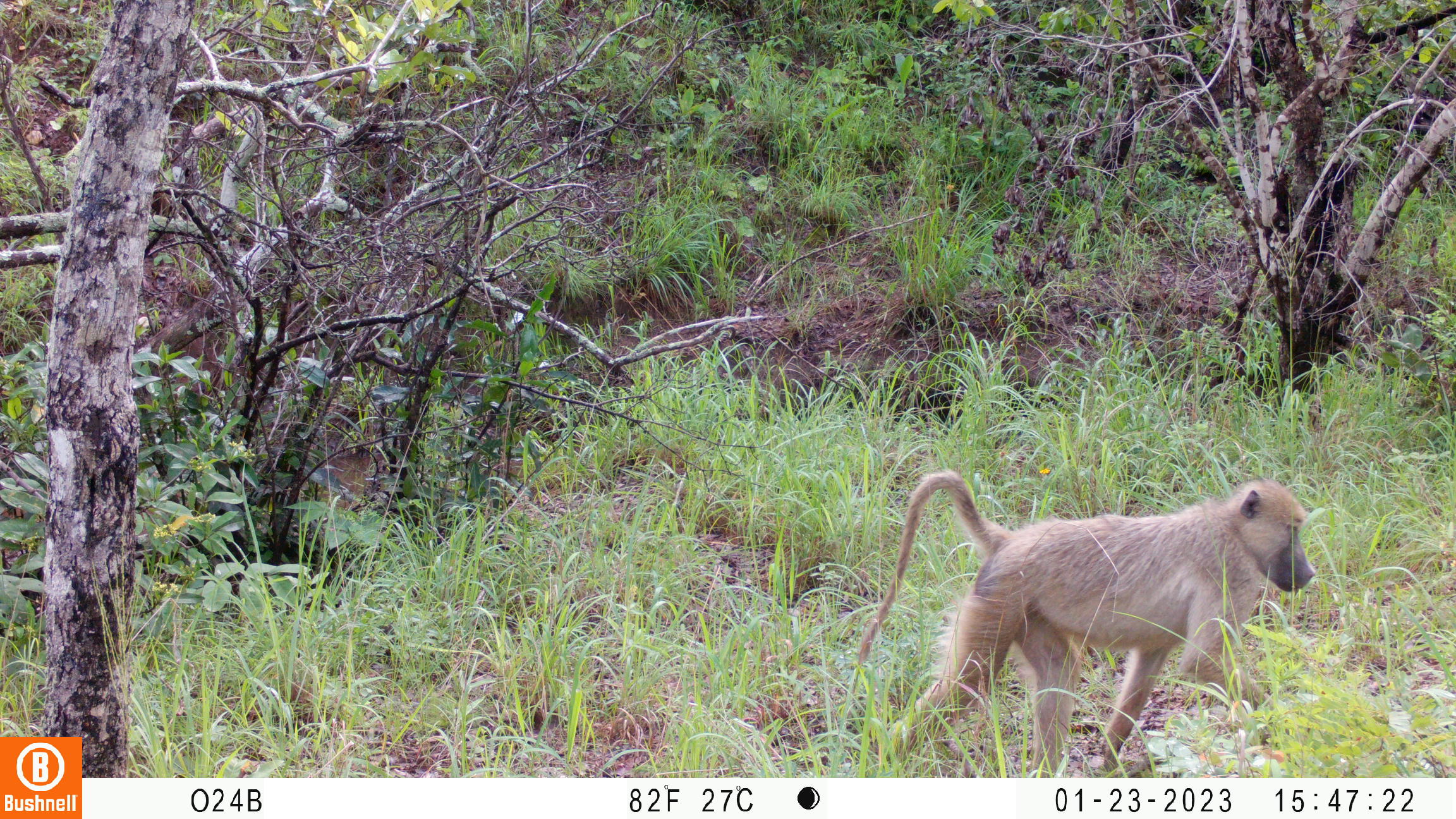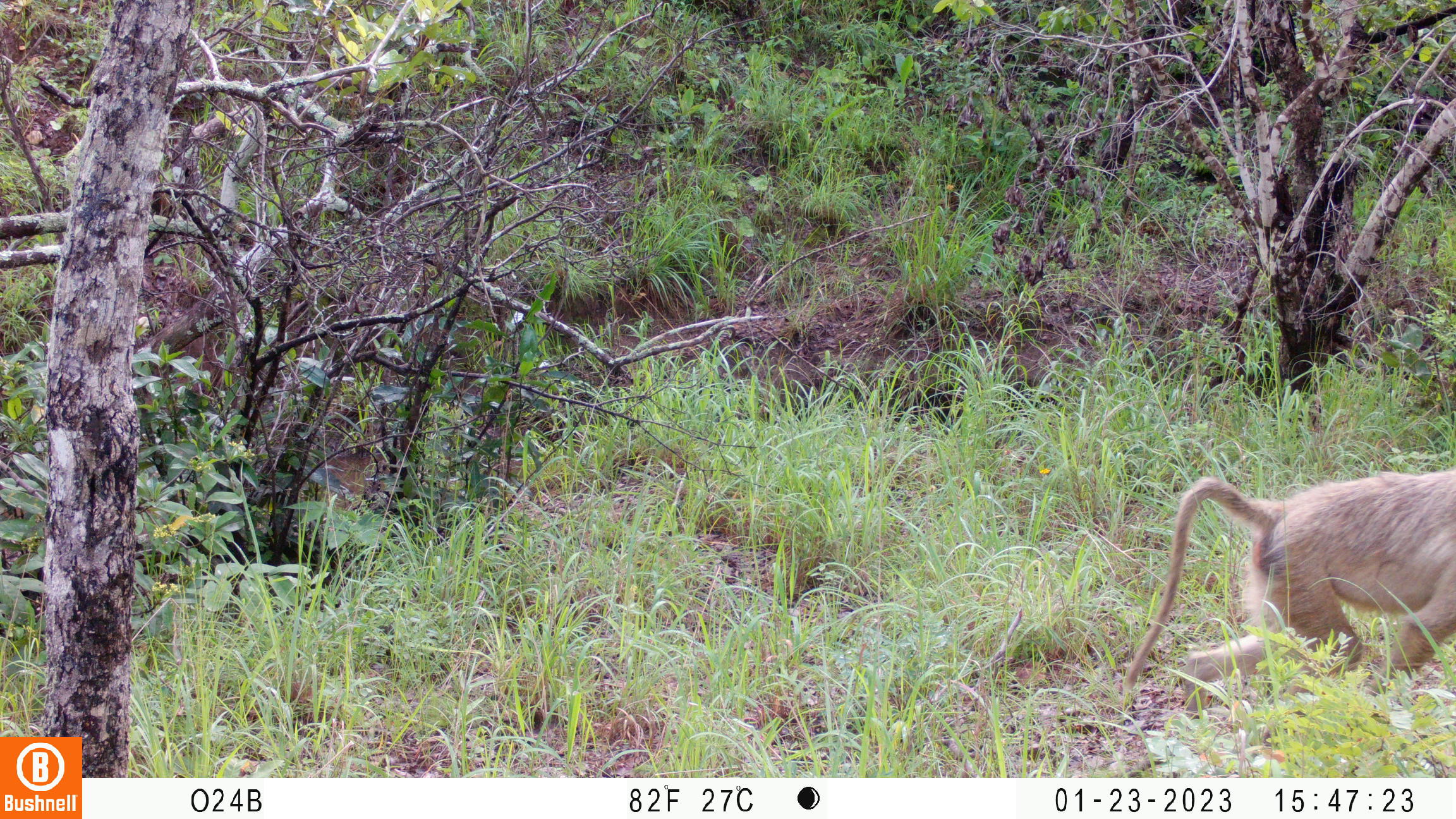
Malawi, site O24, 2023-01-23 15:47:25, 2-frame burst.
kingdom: Animalia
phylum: Chordata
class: Mammalia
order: Primates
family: Cercopithecidae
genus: Papio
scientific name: Papio cynocephalus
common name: yellow baboon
Yellow baboon (Papio cynocephalus), count 1.